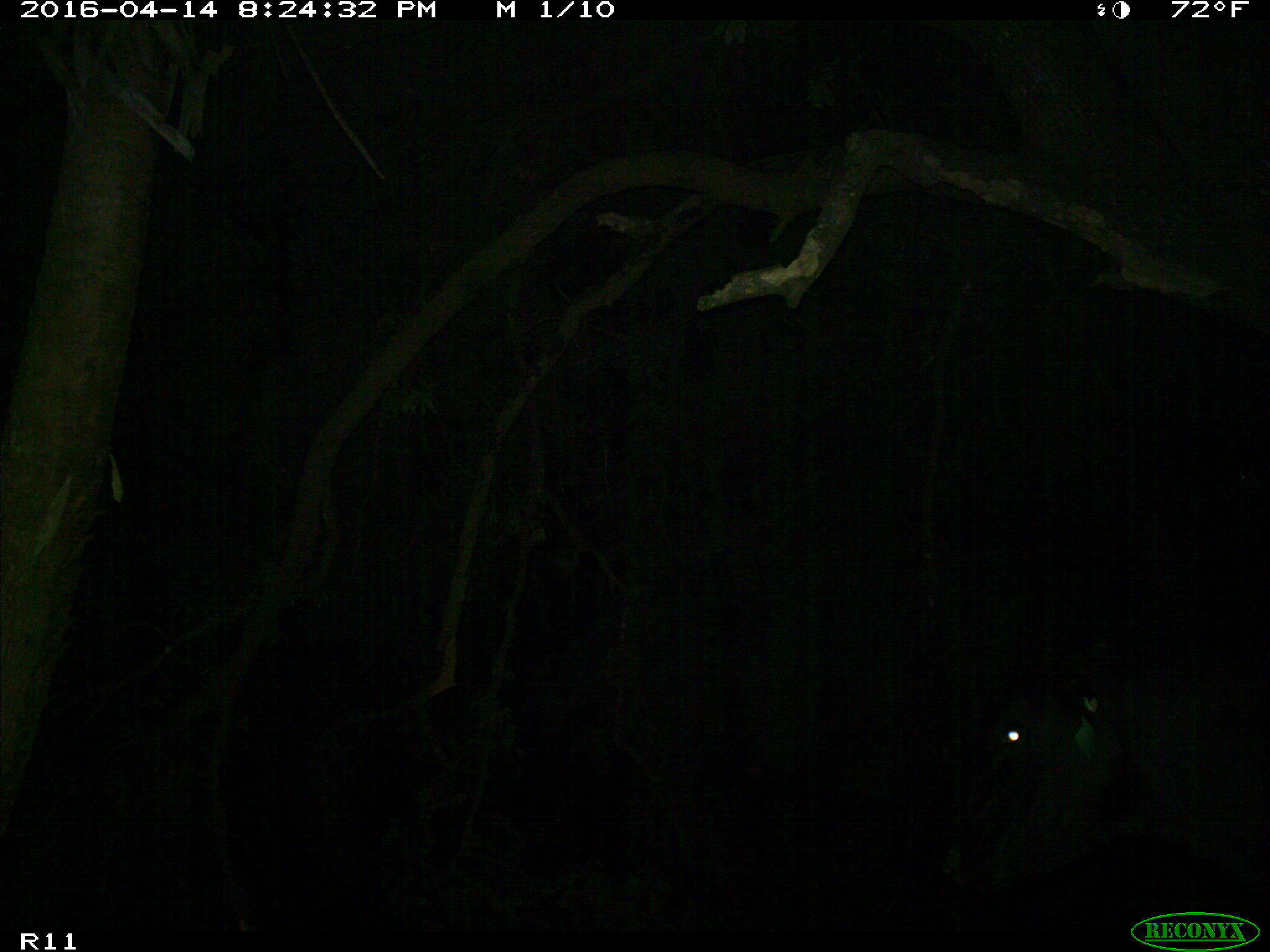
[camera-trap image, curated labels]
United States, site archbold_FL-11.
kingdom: Animalia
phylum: Chordata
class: Mammalia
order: Artiodactyla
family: Bovidae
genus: Bos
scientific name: Bos taurus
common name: domestic cow